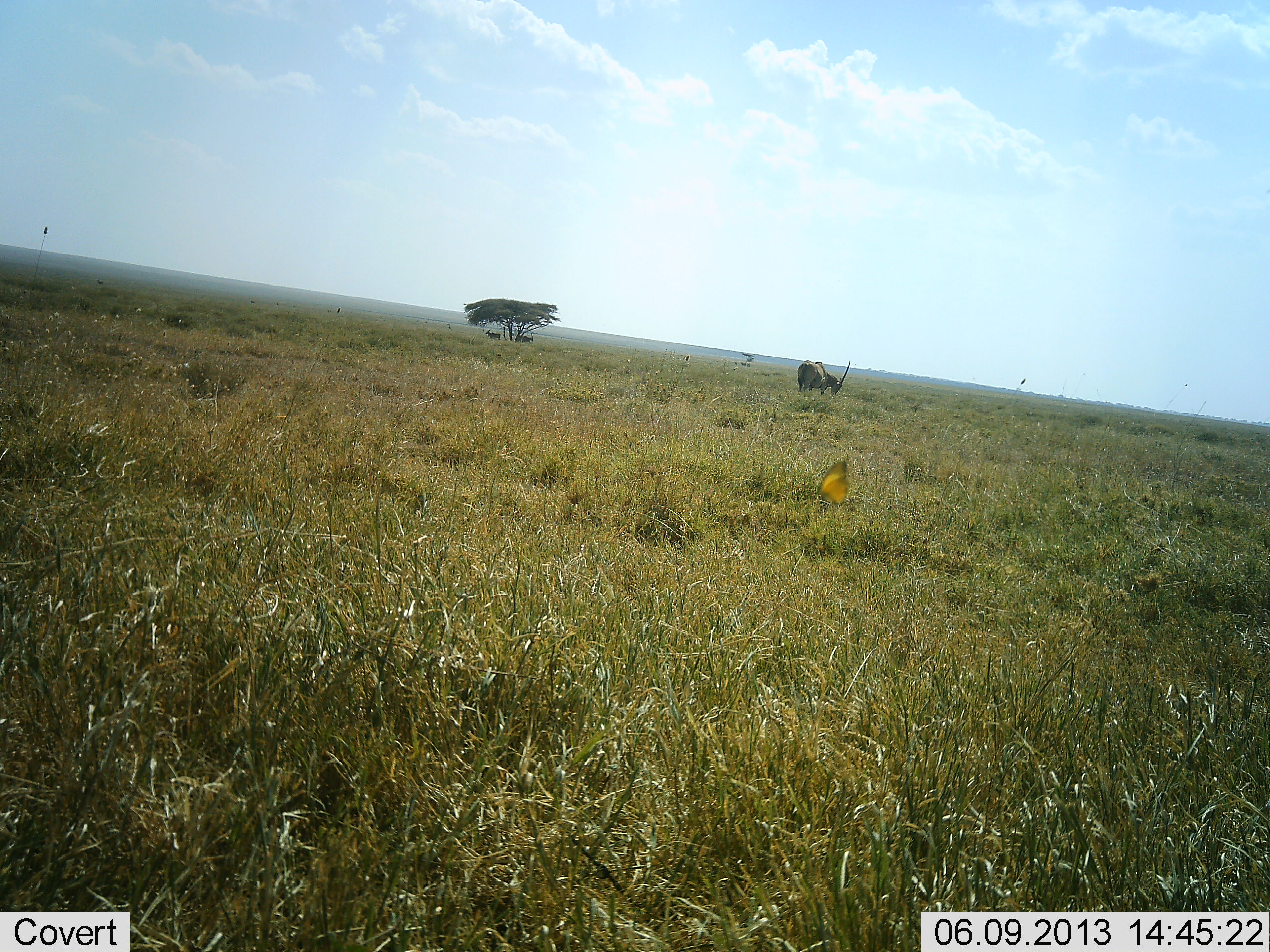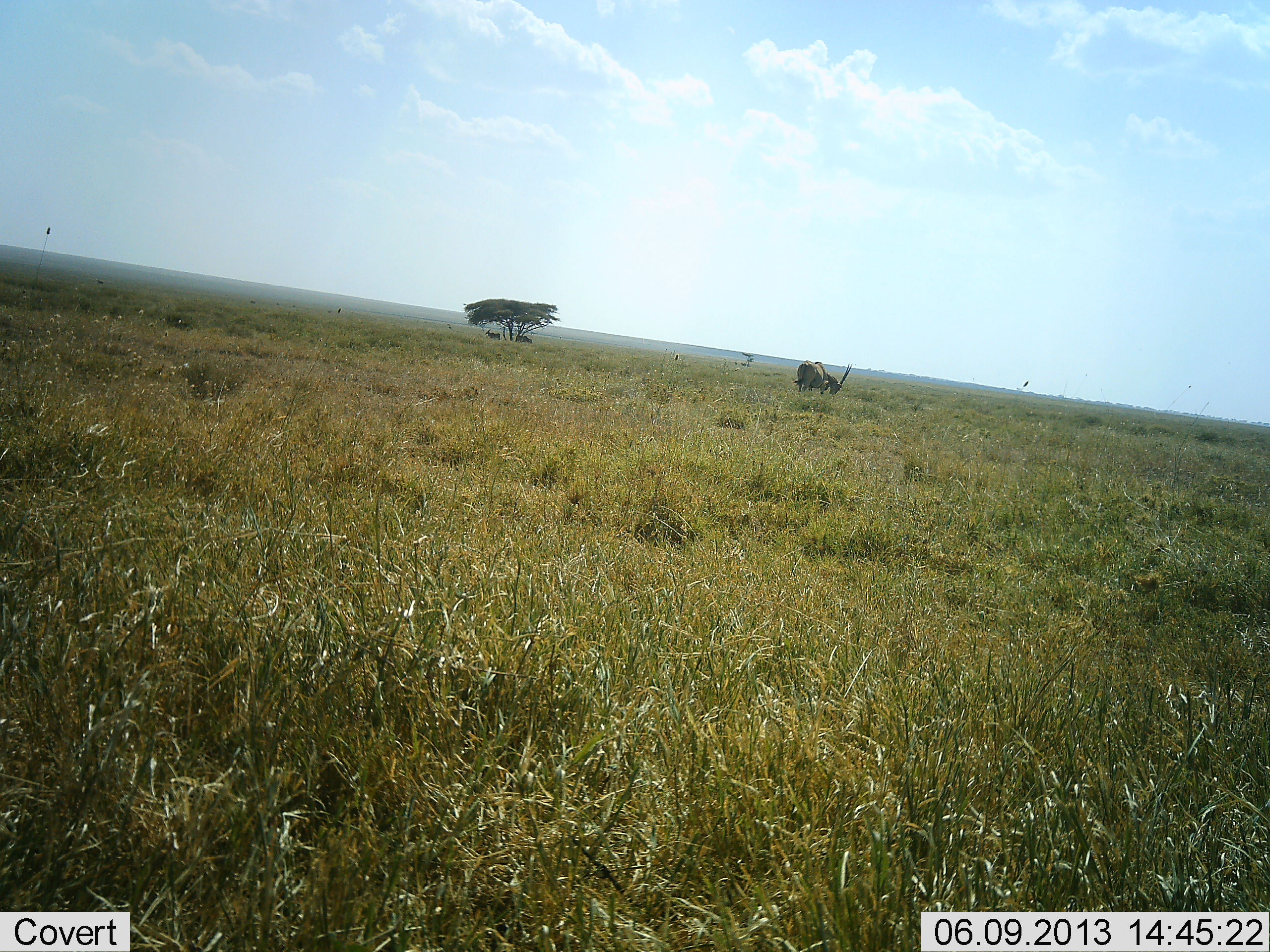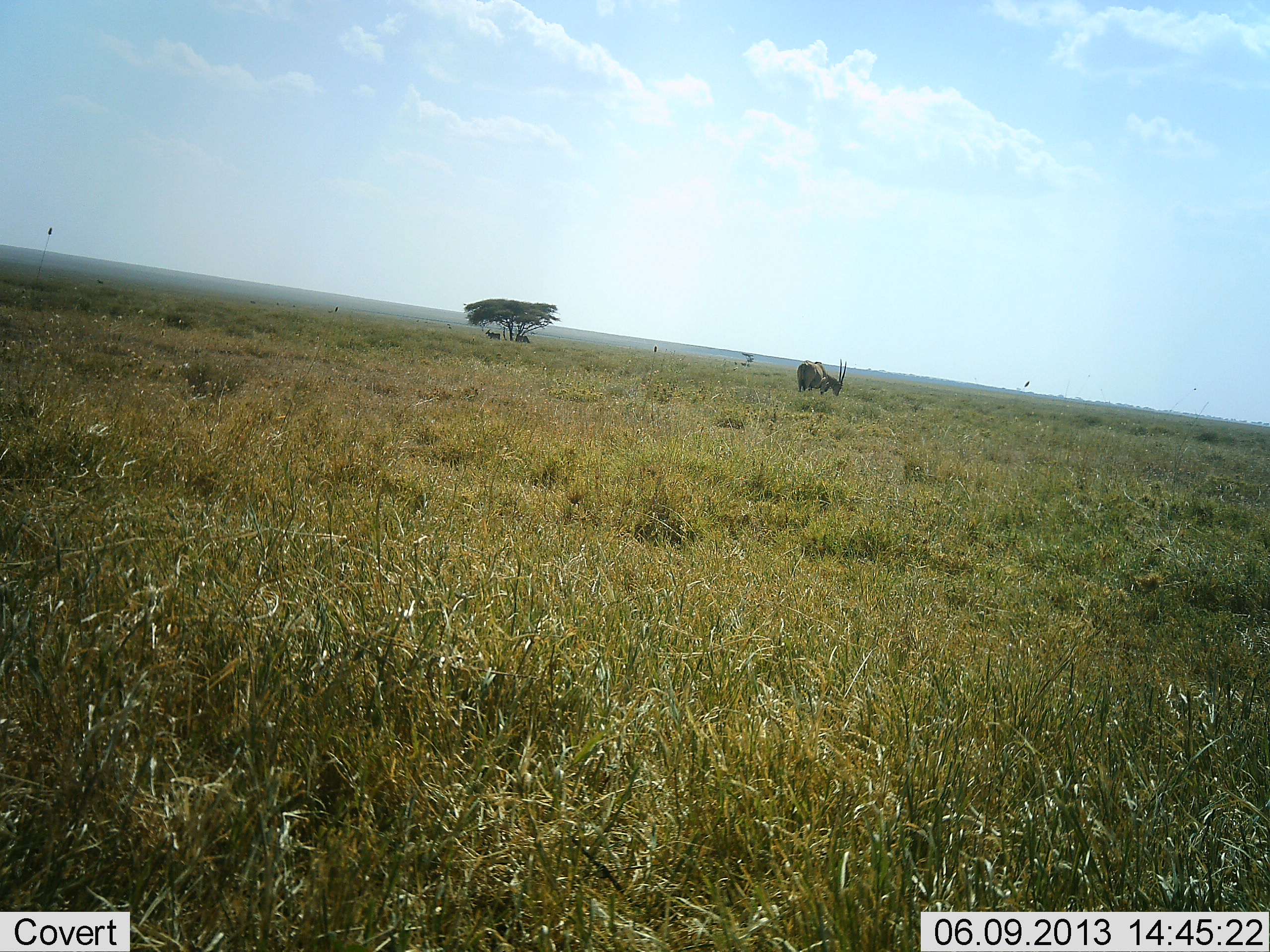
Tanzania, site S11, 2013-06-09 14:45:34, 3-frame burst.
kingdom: Animalia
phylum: Chordata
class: Mammalia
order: Artiodactyla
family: Bovidae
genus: Tragelaphus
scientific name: Tragelaphus oryx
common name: eland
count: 1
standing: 36%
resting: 0%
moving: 0%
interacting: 0%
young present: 0%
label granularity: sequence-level